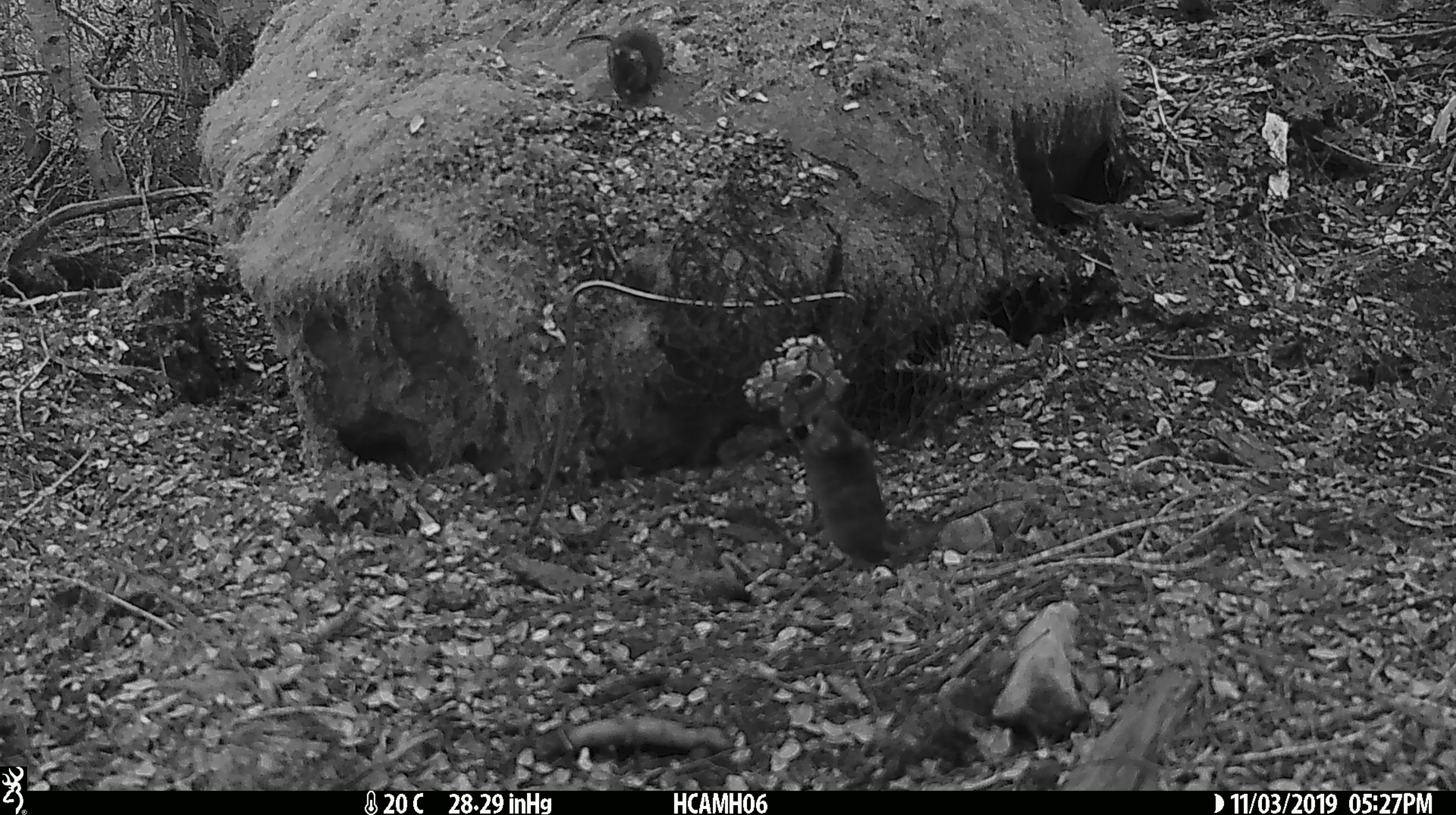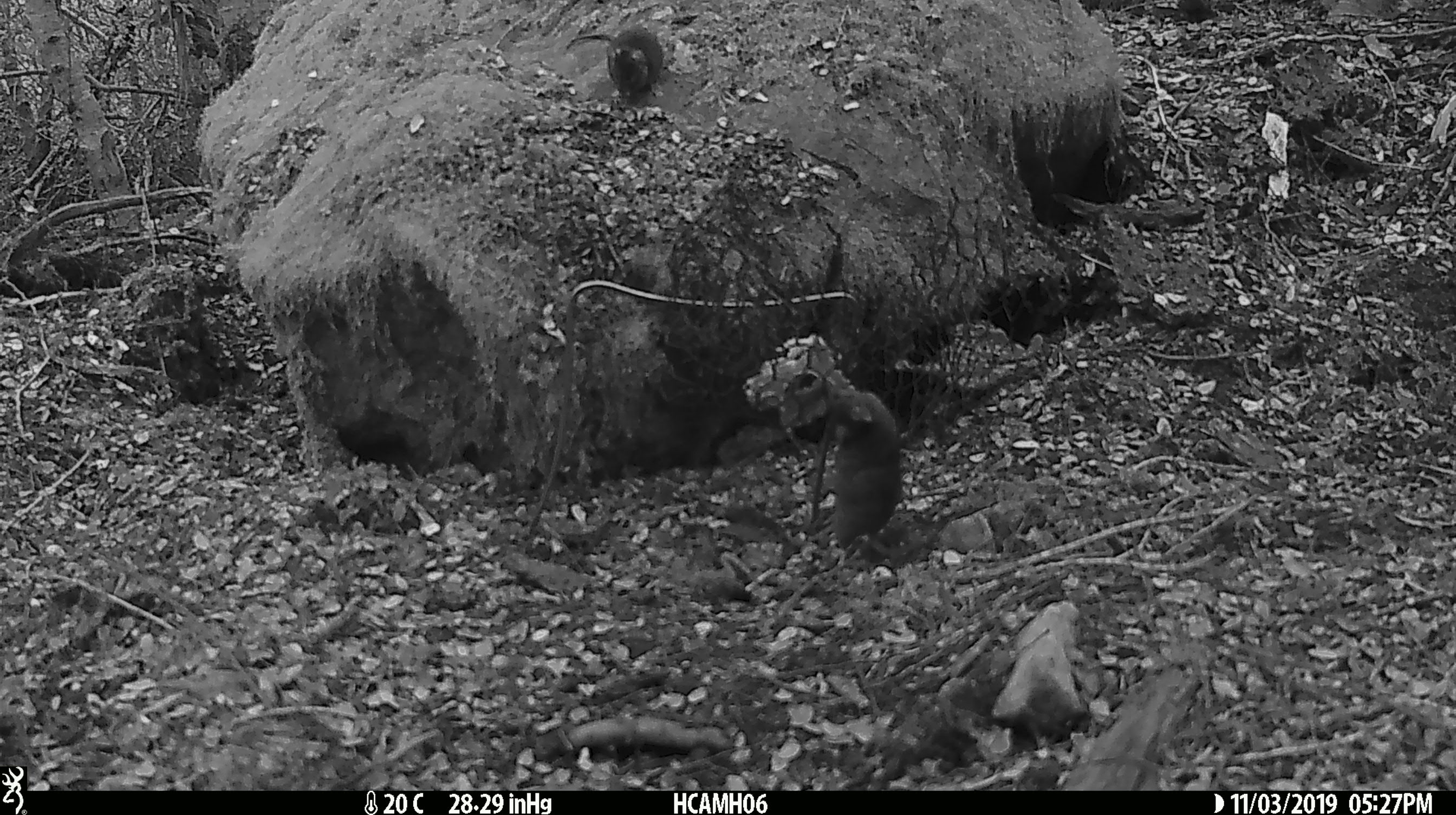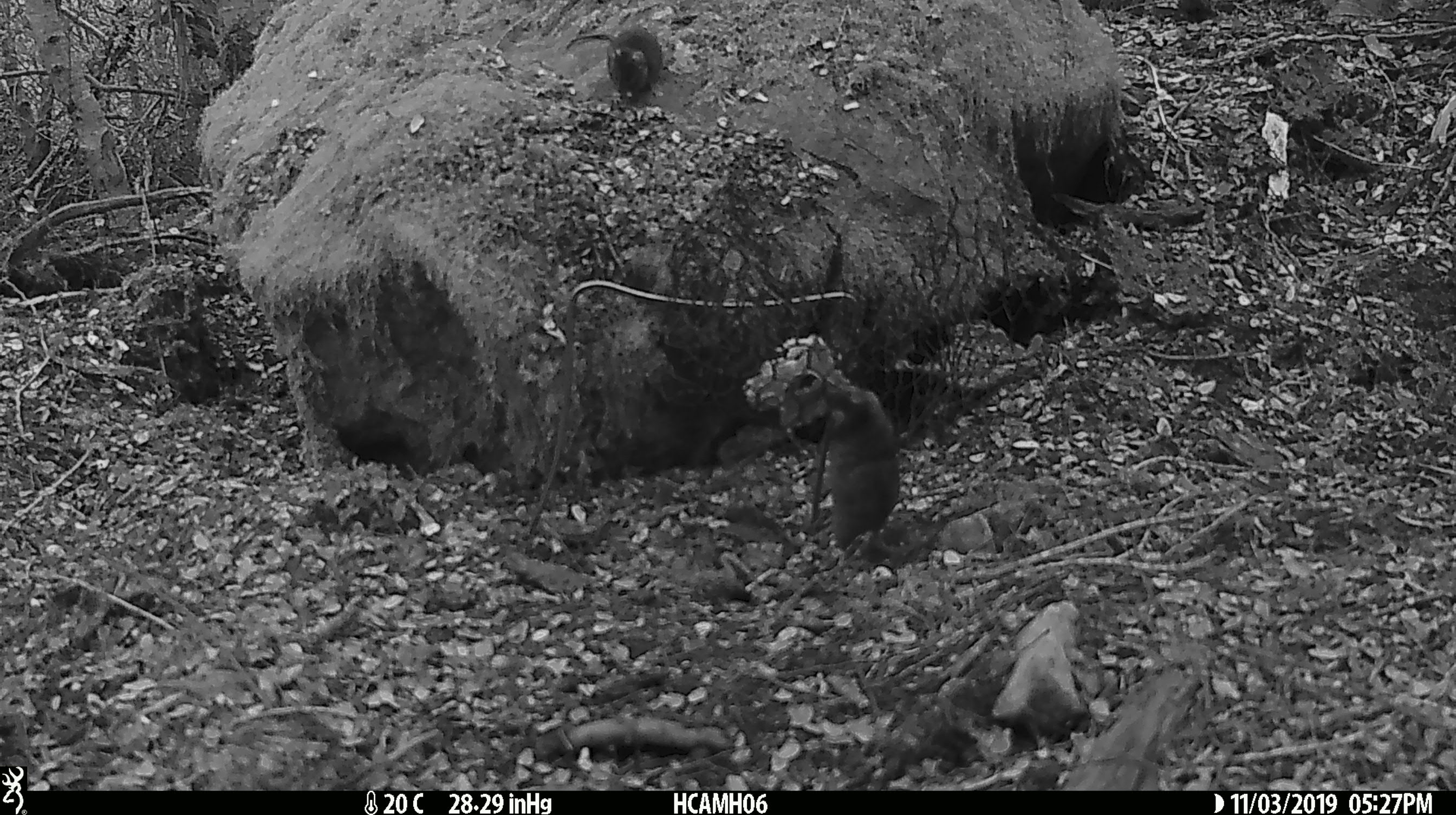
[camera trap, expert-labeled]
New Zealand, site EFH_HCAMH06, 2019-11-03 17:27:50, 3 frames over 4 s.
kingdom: Animalia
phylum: Chordata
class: Mammalia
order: Rodentia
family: Muridae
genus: Mus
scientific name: Mus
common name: mouse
Mouse (Mus).